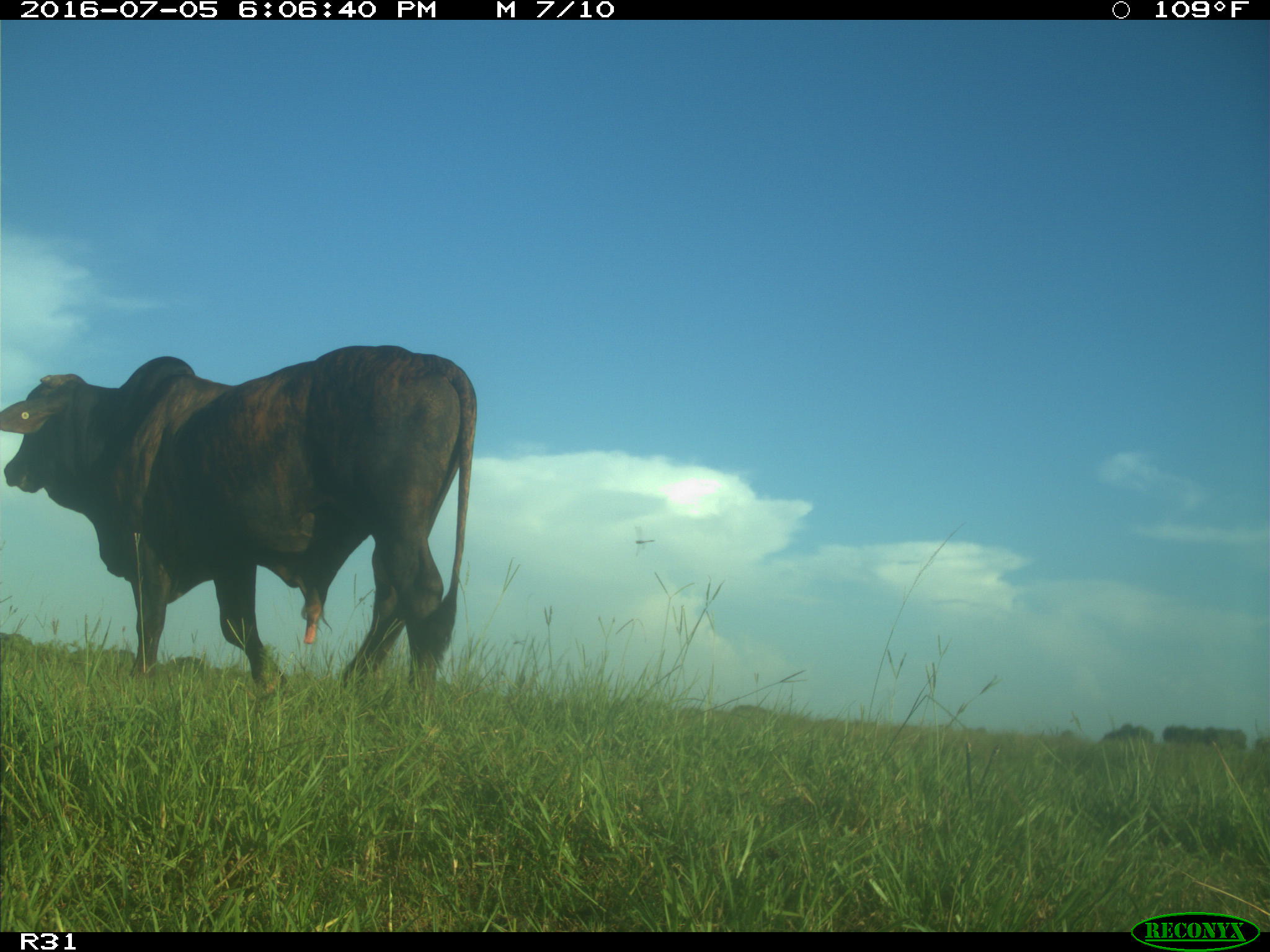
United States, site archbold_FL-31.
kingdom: Animalia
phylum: Chordata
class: Mammalia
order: Artiodactyla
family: Bovidae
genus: Bos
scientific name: Bos taurus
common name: domestic cow